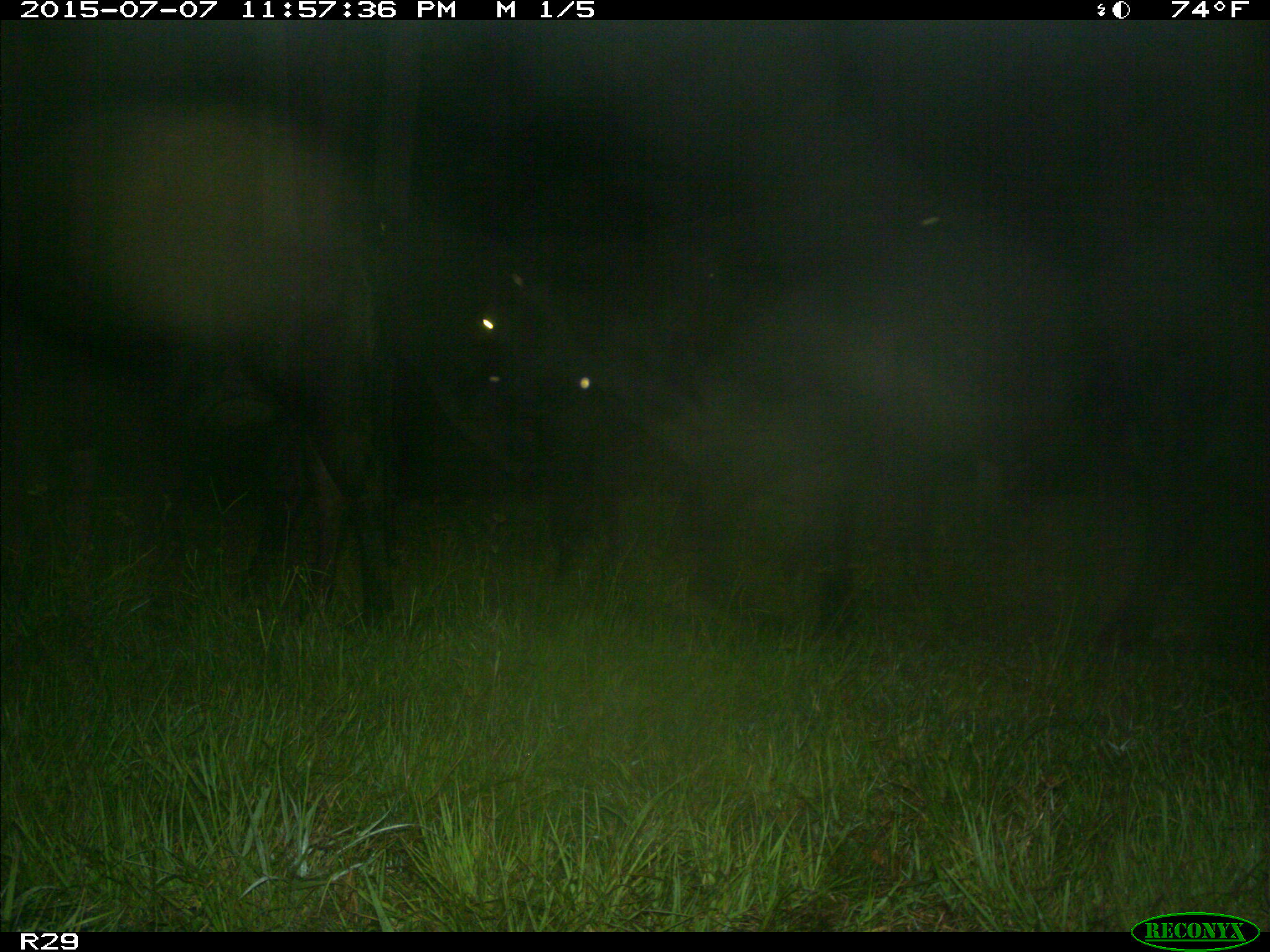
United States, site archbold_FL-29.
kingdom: Animalia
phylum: Chordata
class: Mammalia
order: Artiodactyla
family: Bovidae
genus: Bos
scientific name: Bos taurus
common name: domestic cow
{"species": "Bos taurus (domestic cow)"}